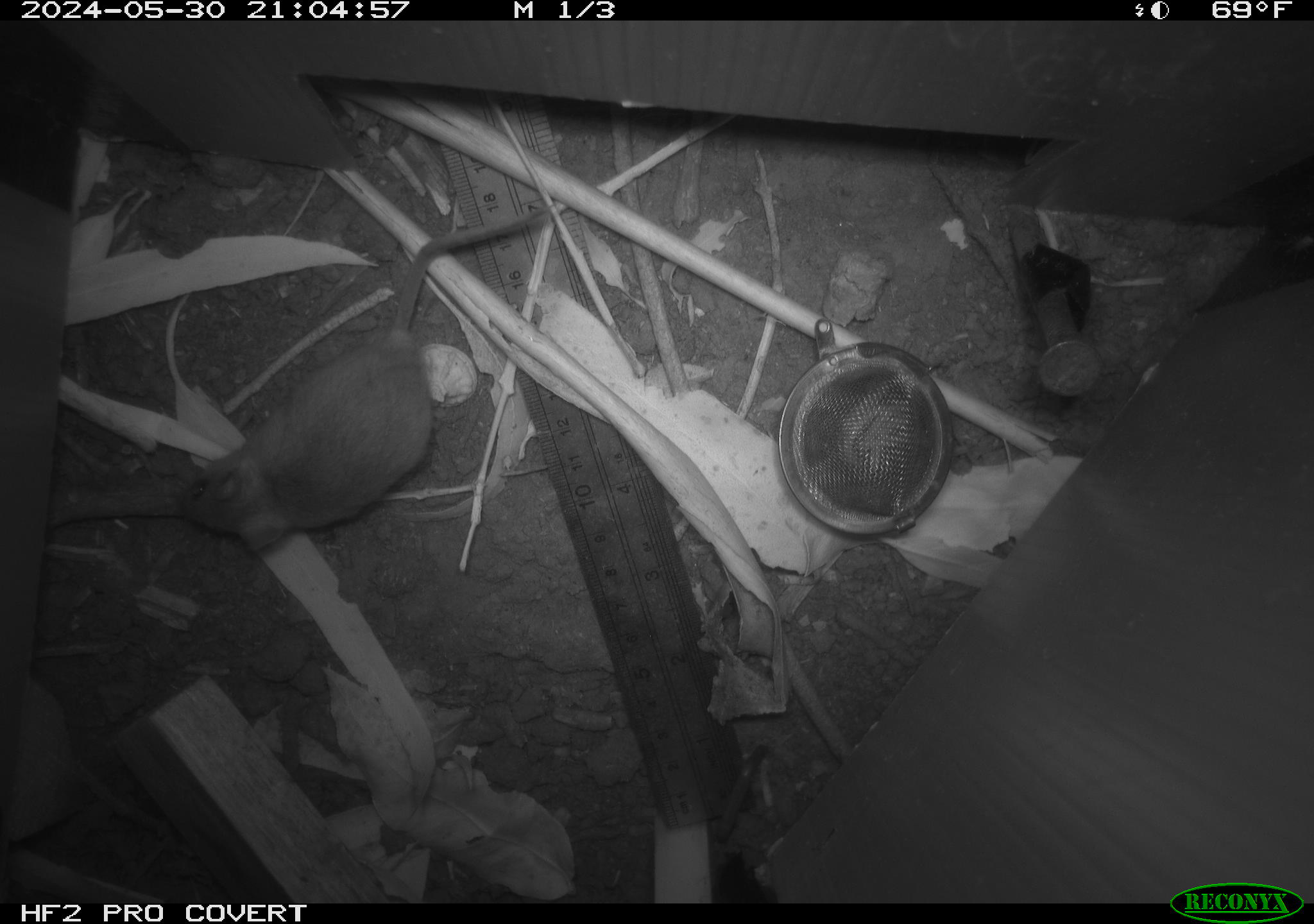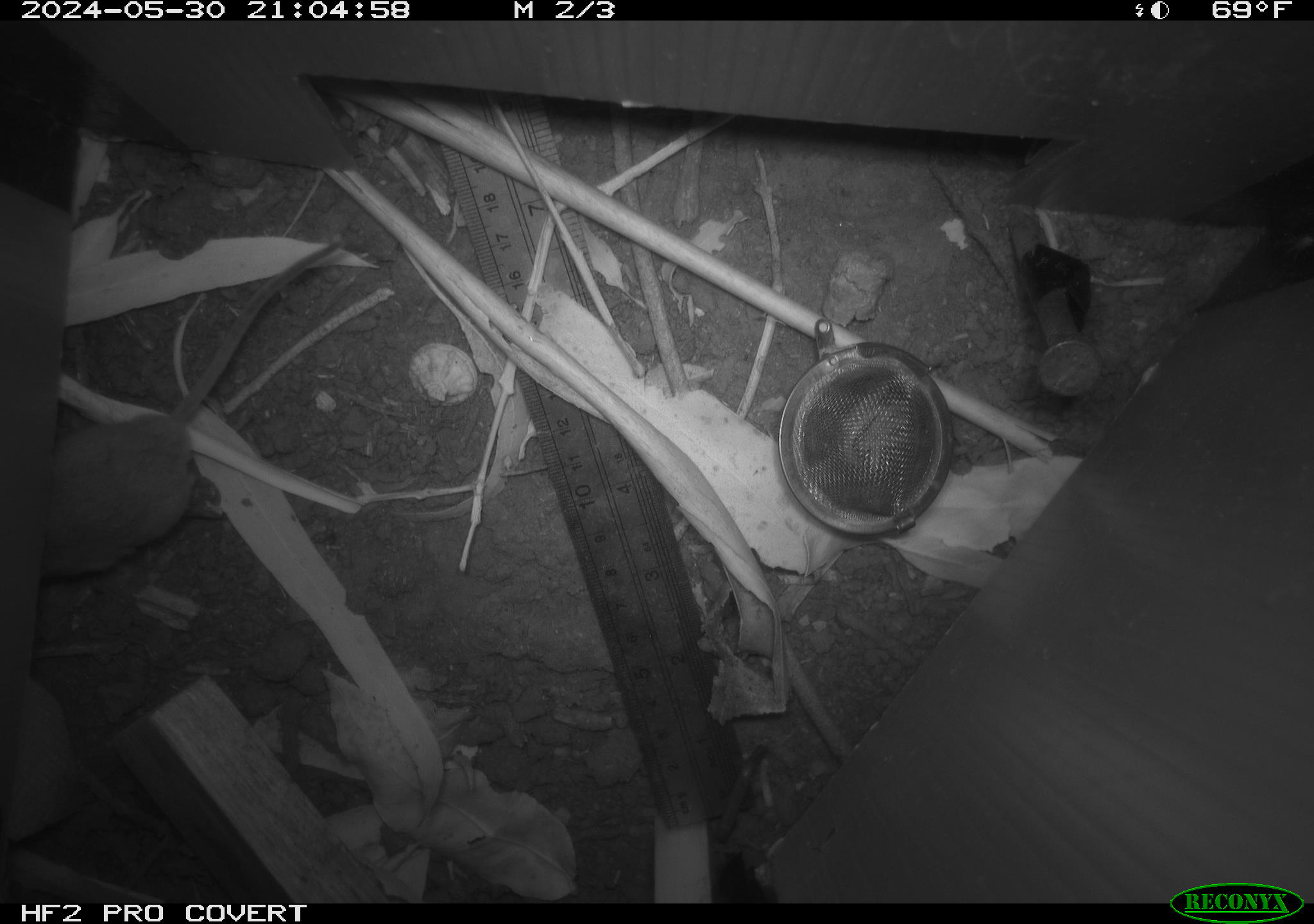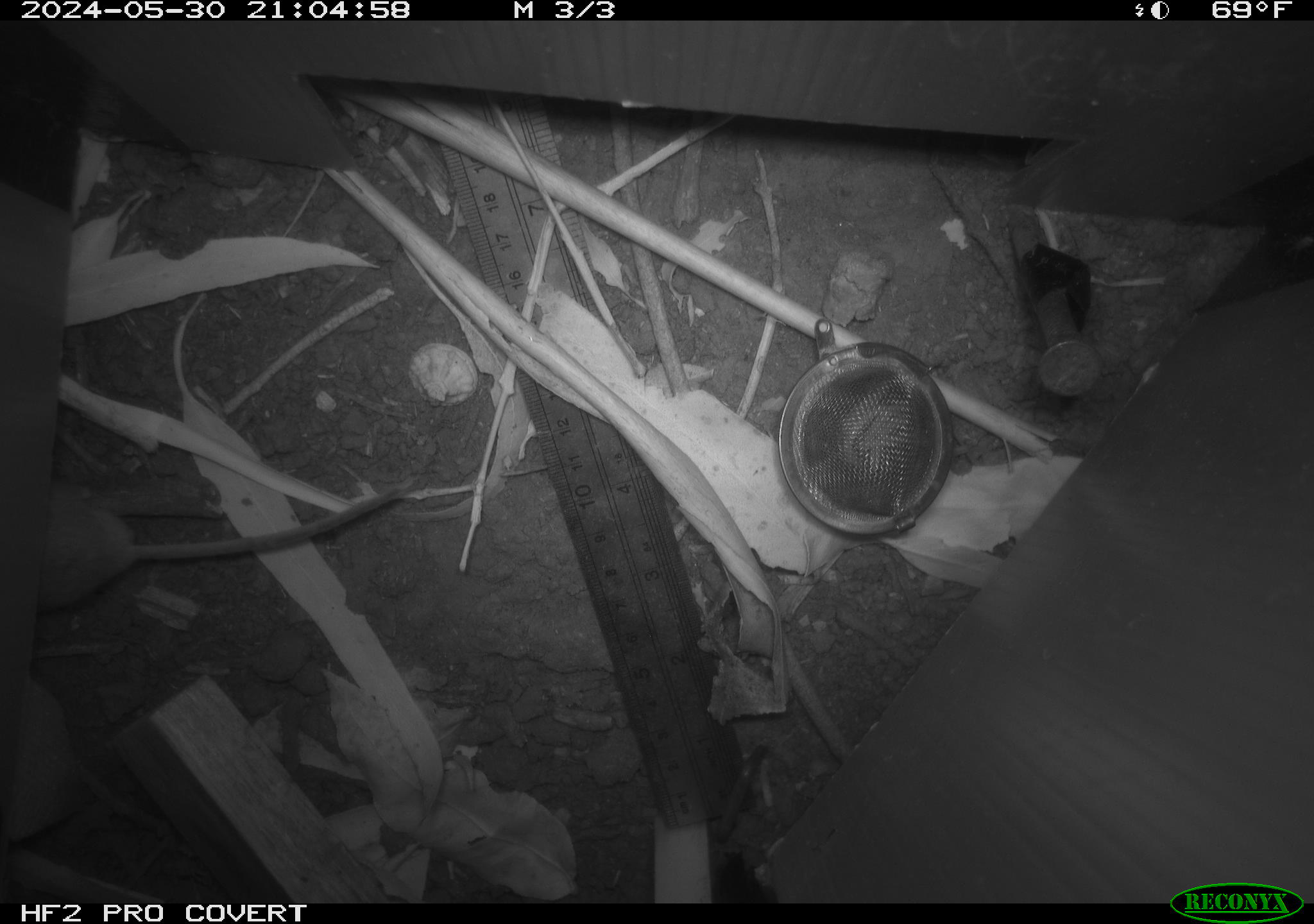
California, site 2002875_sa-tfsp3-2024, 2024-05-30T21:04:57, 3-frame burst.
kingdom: Animalia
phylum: Chordata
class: Mammalia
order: Rodentia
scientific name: Rodentia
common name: mouse species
Mouse species (Rodentia).